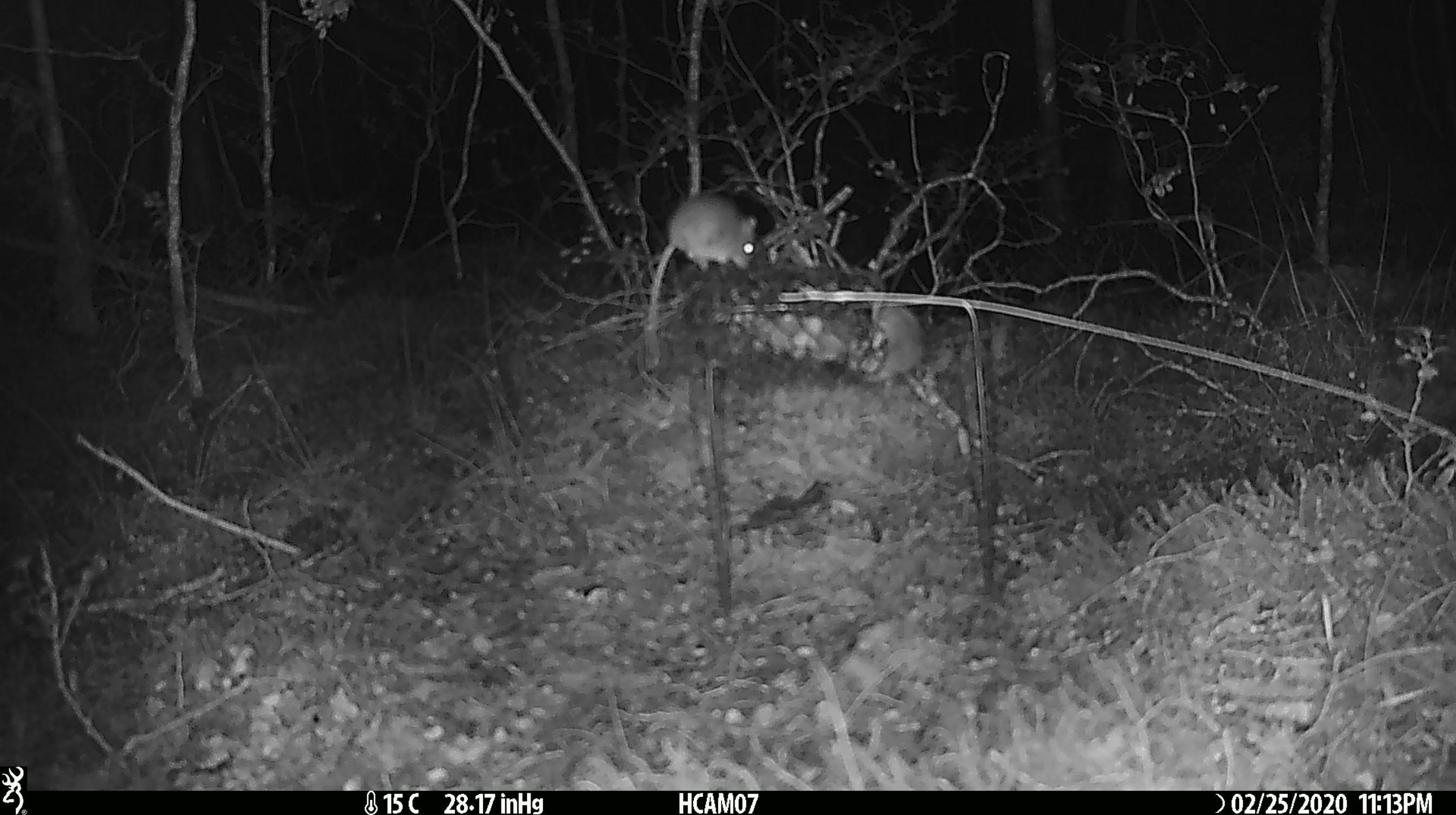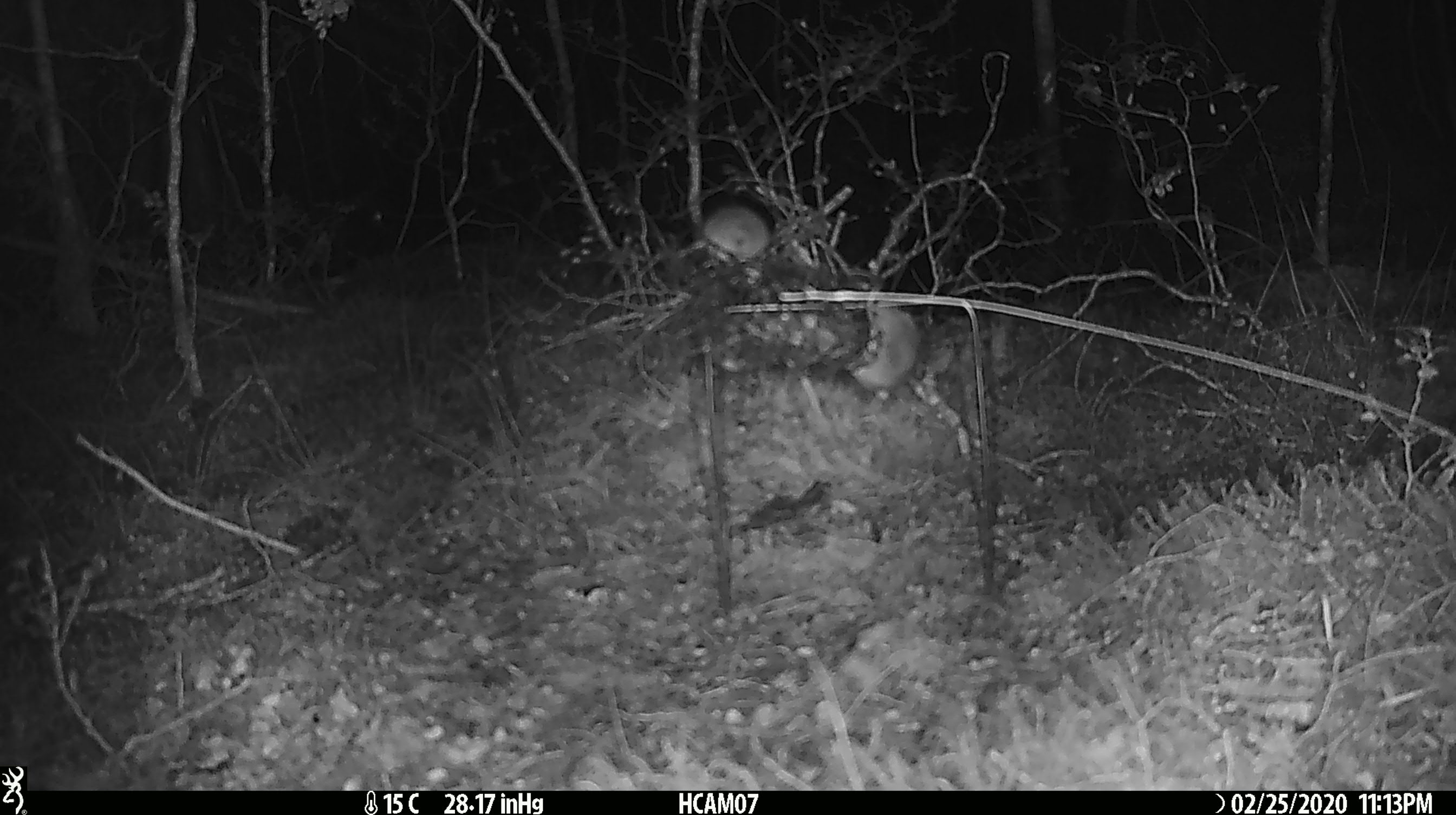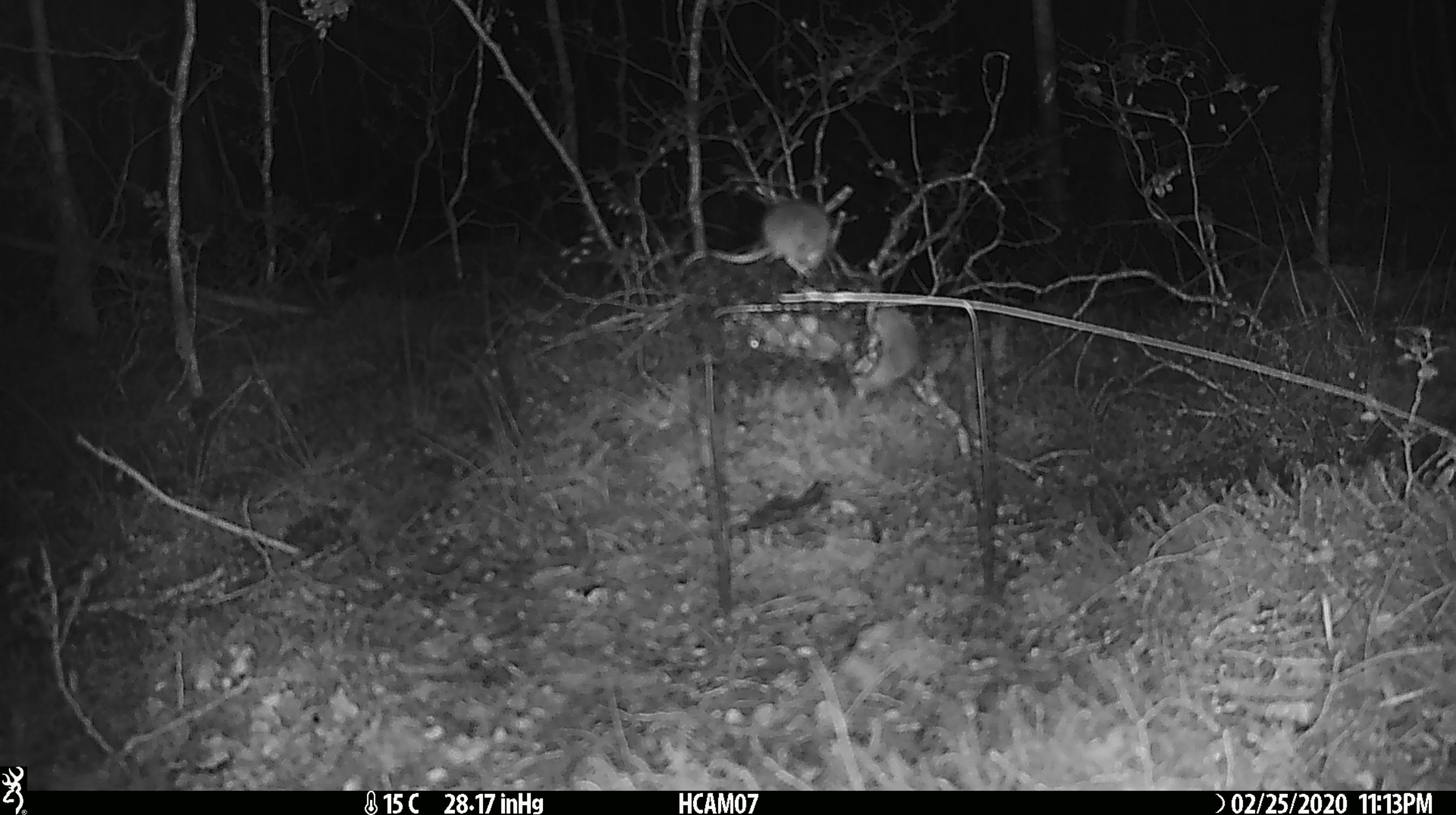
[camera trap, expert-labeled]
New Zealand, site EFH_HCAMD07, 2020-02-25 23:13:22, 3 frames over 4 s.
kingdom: Animalia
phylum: Chordata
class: Mammalia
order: Rodentia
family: Muridae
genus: Mus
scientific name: Mus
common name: mouse